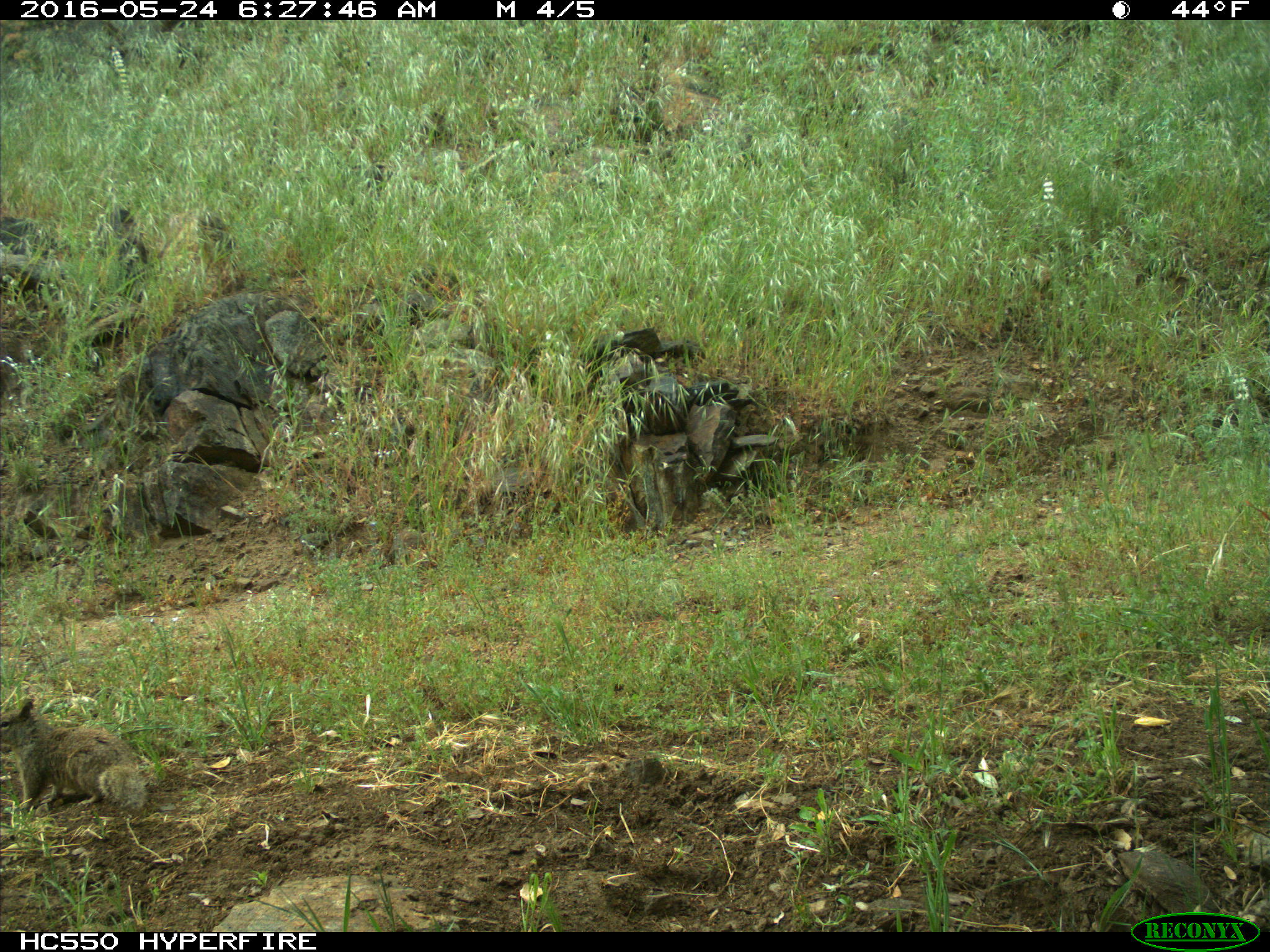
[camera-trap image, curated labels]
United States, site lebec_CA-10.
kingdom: Animalia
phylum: Chordata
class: Mammalia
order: Rodentia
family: Sciuridae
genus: Otospermophilus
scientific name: Otospermophilus beecheyi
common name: california ground squirrel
Otospermophilus beecheyi (california ground squirrel).